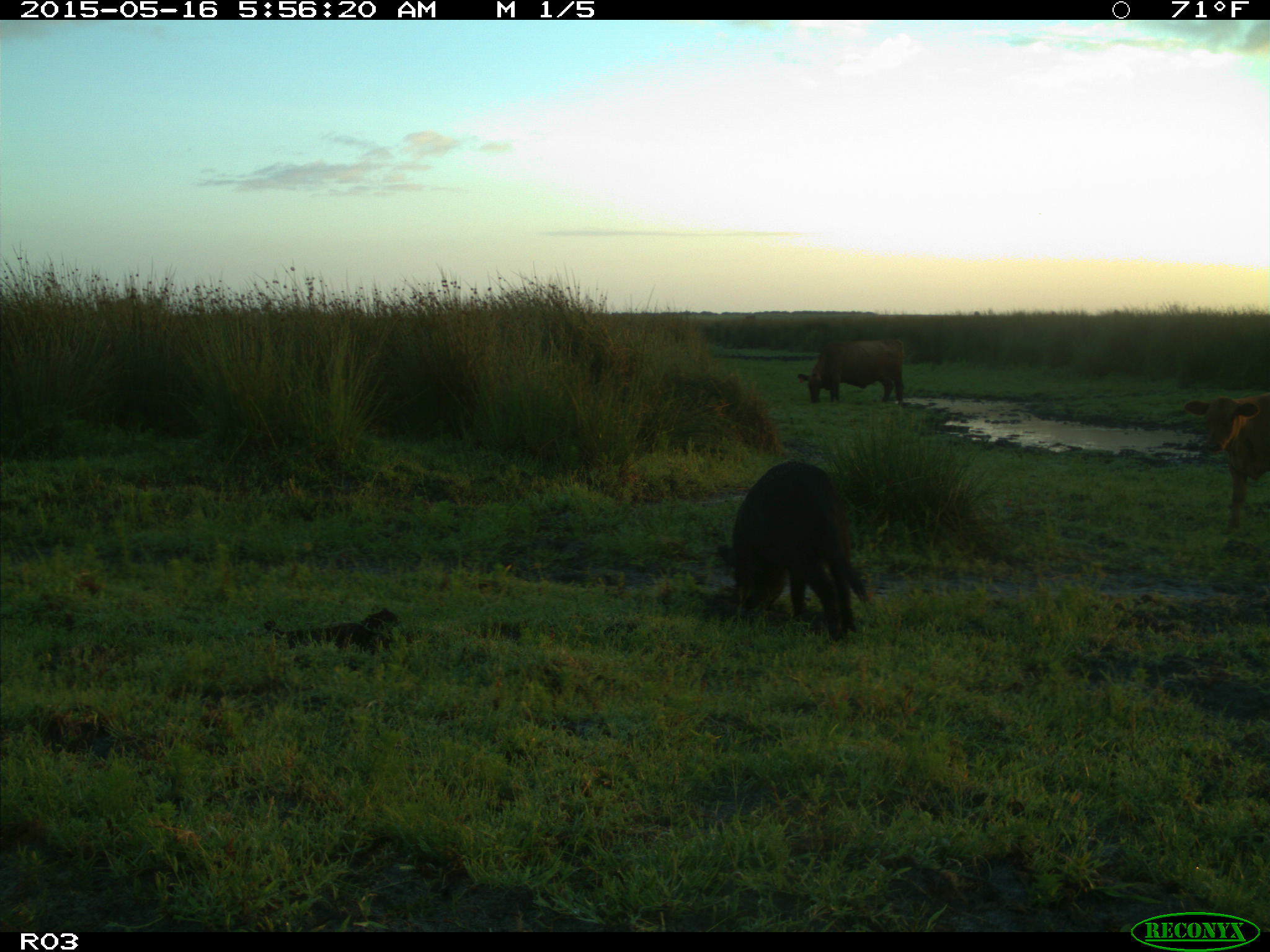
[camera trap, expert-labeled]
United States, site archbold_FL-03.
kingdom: Animalia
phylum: Chordata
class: Mammalia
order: Artiodactyla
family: Suidae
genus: Sus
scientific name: Sus scrofa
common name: wild boar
Sus scrofa (wild boar).